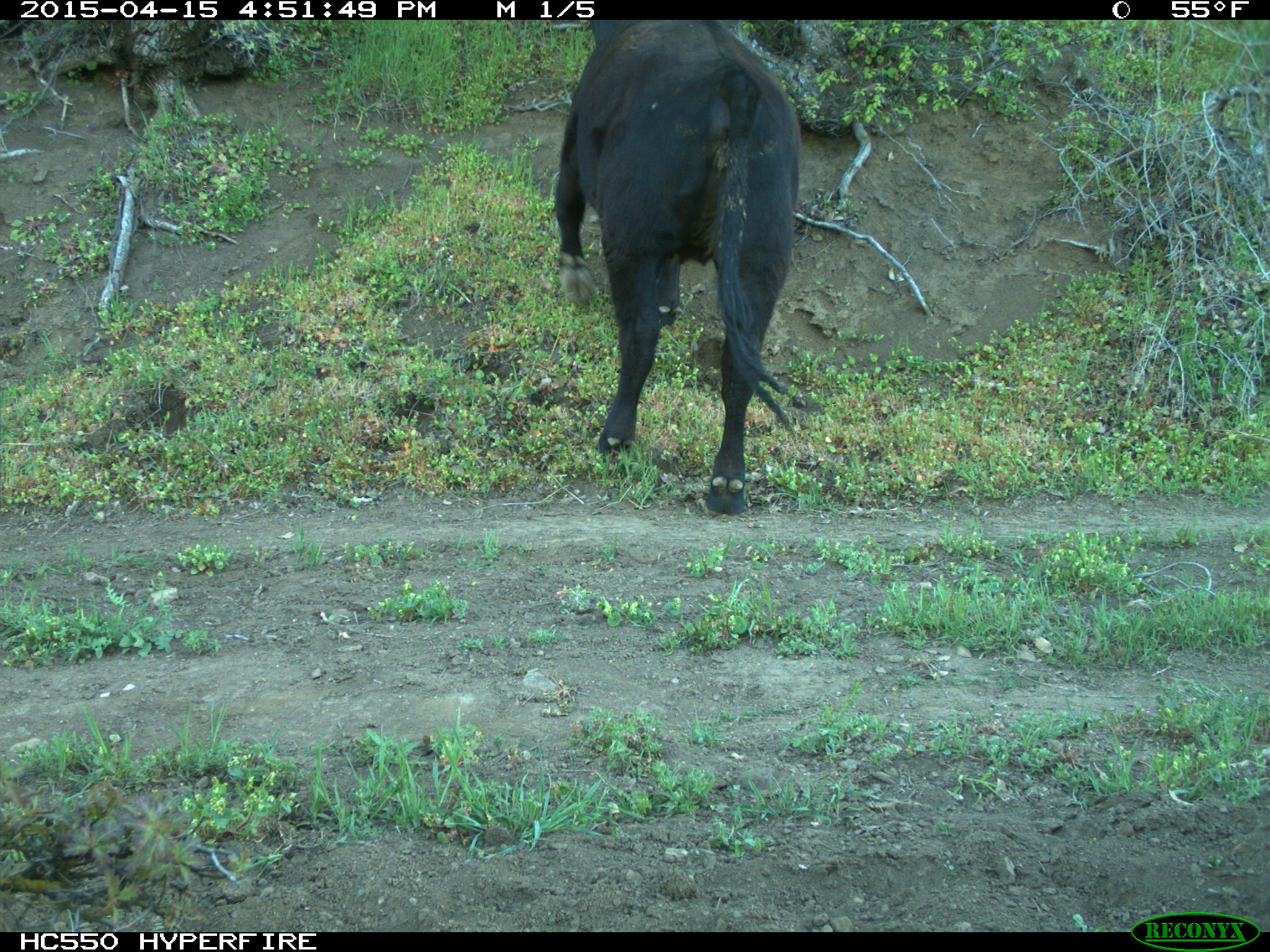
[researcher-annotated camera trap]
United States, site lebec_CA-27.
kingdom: Animalia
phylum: Chordata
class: Mammalia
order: Artiodactyla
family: Bovidae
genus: Bos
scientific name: Bos taurus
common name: domestic cow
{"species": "Bos taurus (domestic cow)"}